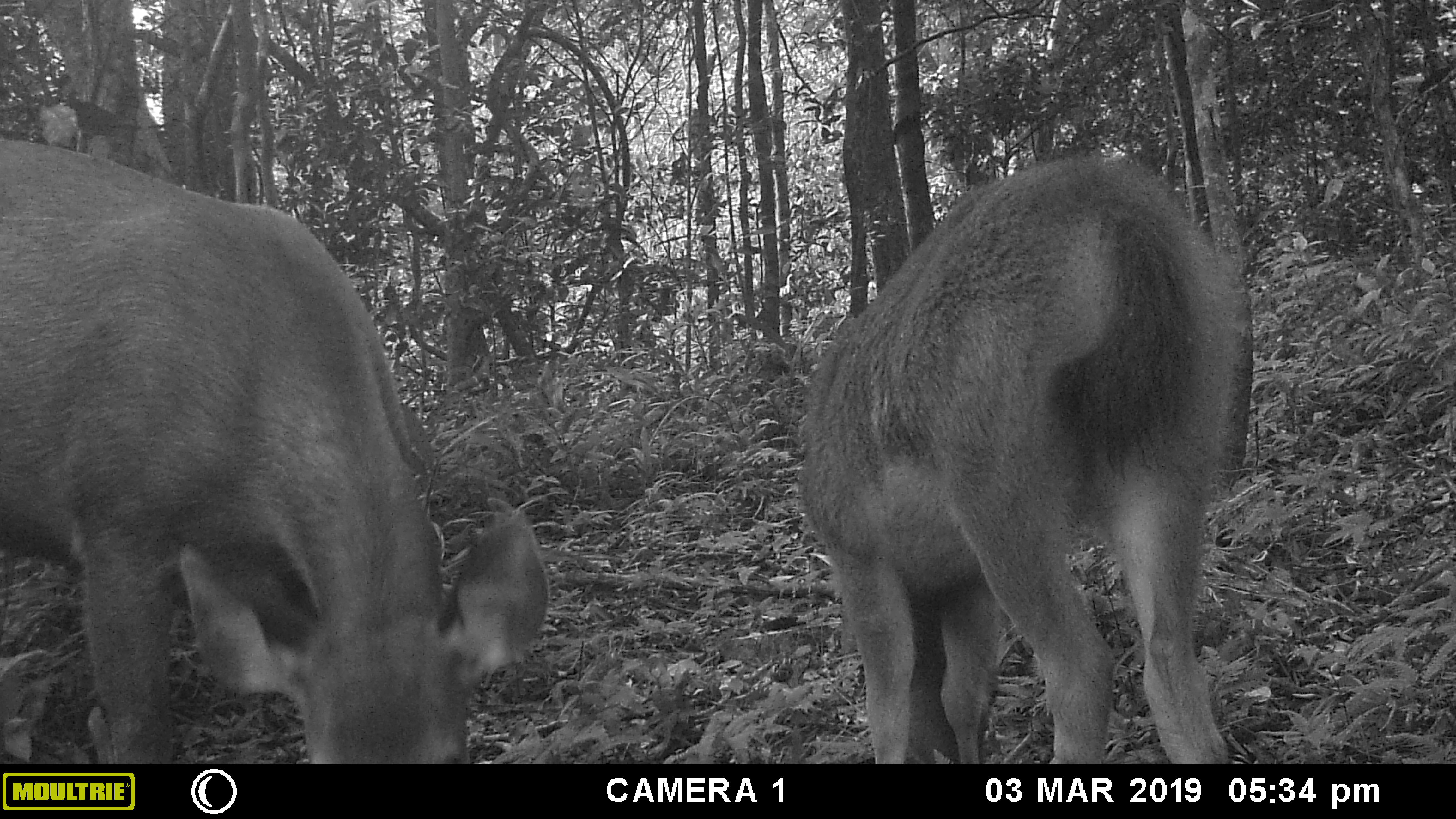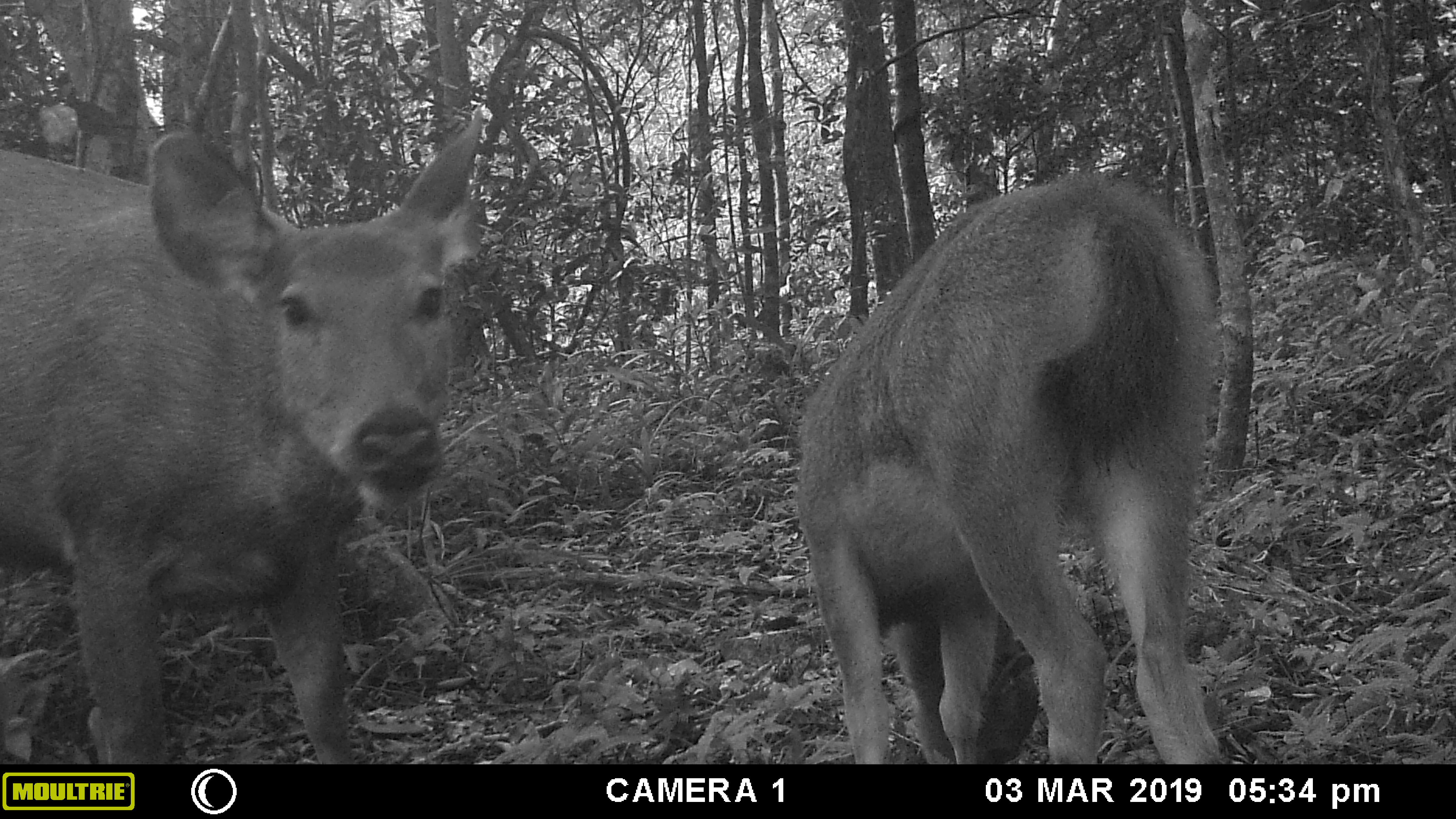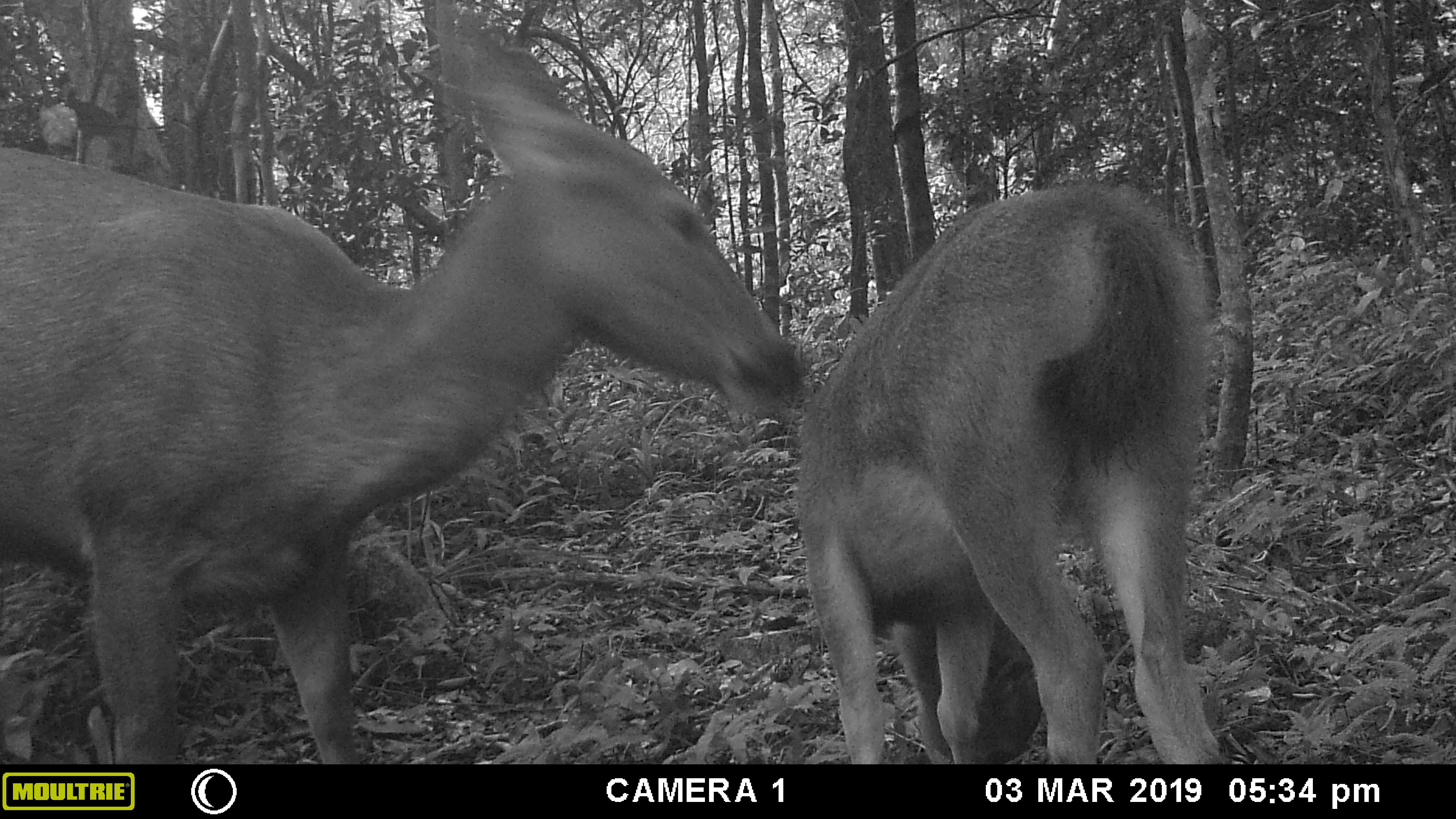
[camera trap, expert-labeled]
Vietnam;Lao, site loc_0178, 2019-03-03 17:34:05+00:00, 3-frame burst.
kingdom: Animalia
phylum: Chordata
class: Mammalia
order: Artiodactyla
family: Cervidae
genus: Rusa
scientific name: Rusa unicolor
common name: sambar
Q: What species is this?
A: Sambar (Rusa unicolor).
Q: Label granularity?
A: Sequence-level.